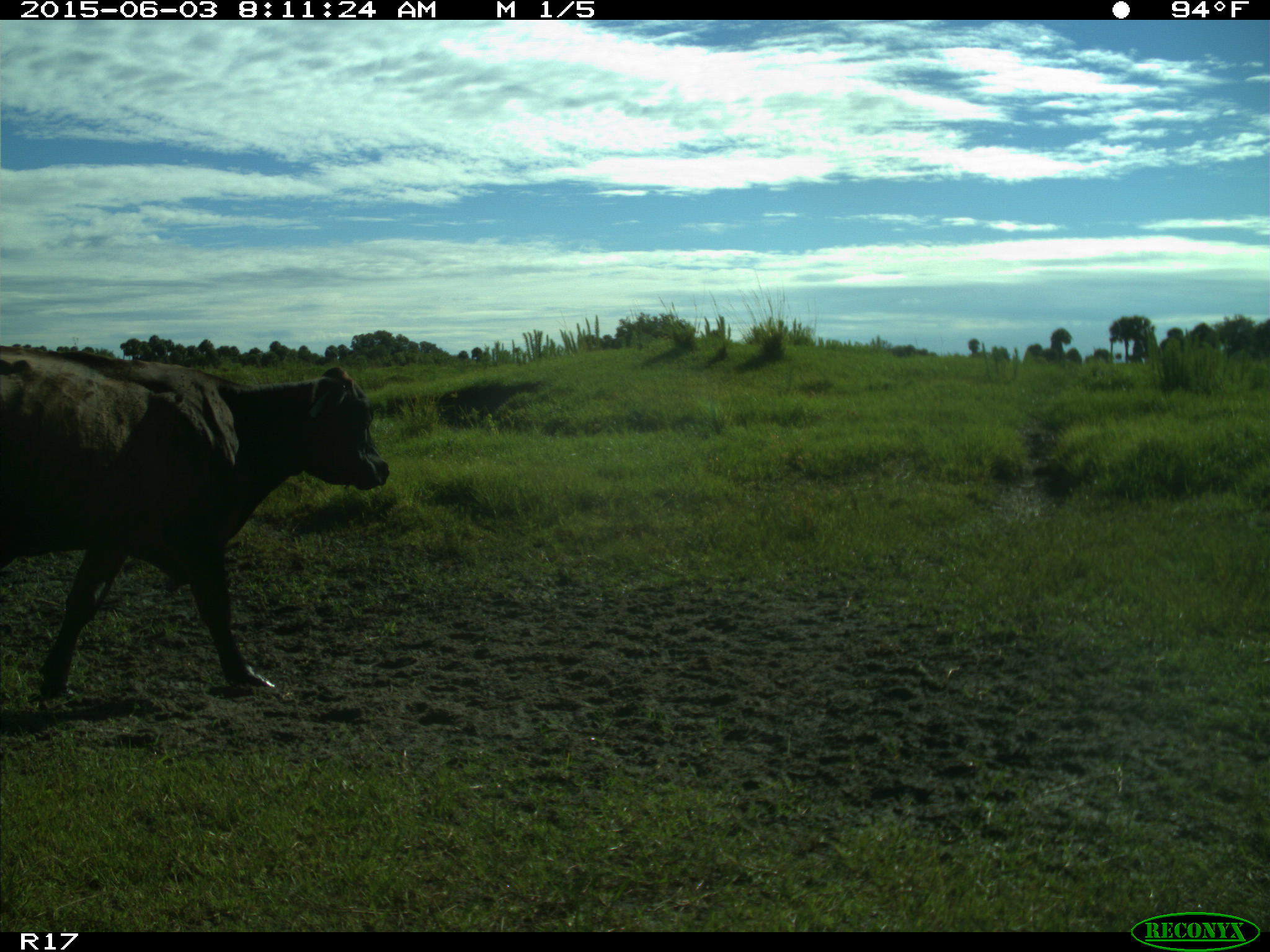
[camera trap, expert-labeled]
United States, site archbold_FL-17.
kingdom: Animalia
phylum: Chordata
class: Mammalia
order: Artiodactyla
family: Bovidae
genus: Bos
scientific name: Bos taurus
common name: domestic cow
Bos taurus (domestic cow).